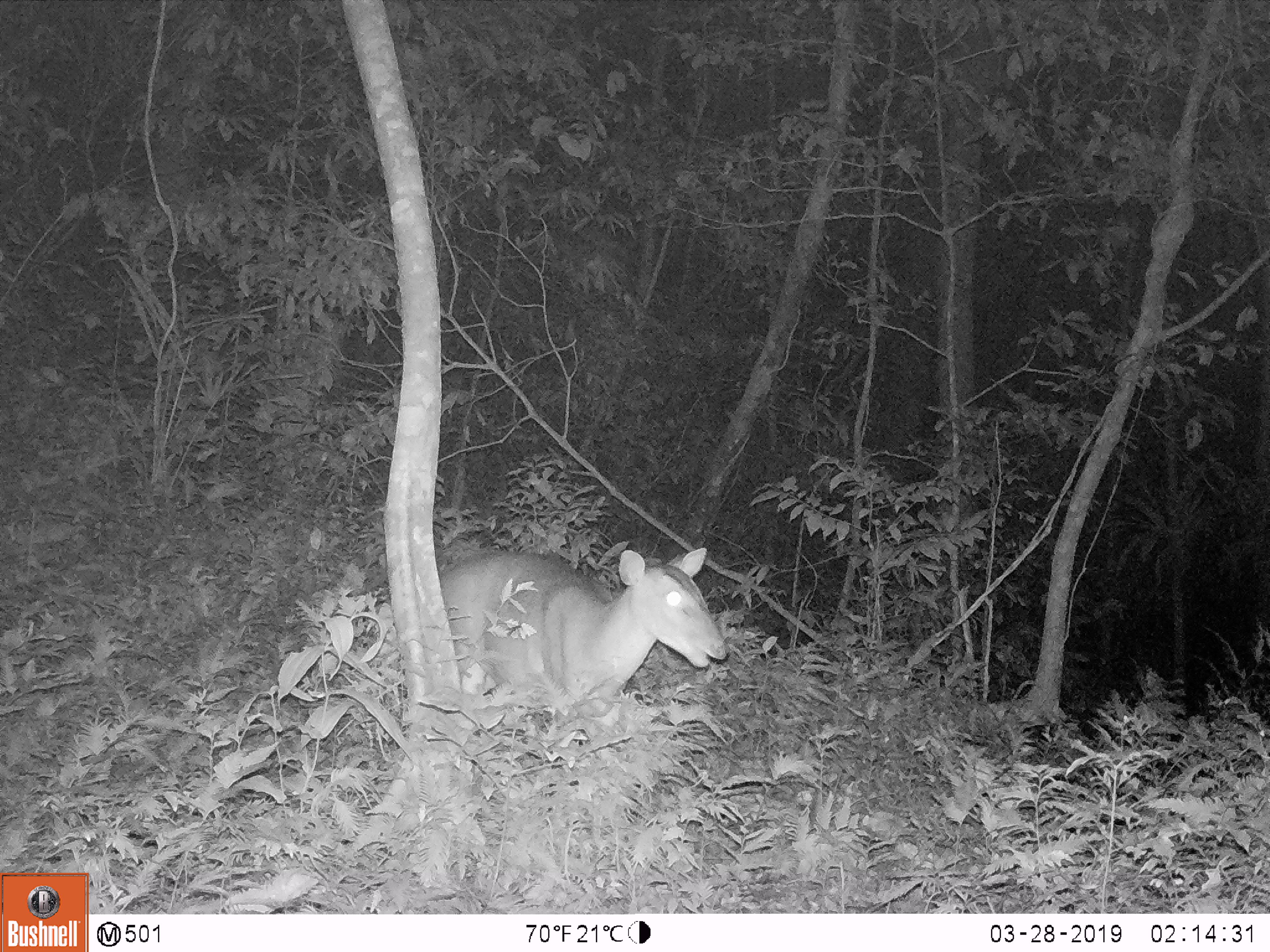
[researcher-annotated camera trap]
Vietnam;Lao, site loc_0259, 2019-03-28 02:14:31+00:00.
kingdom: Animalia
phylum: Chordata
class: Mammalia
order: Artiodactyla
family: Cervidae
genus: Muntiacus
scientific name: Muntiacus vuquangensis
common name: large-antlered muntjac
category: large antlered muntjac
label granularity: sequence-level